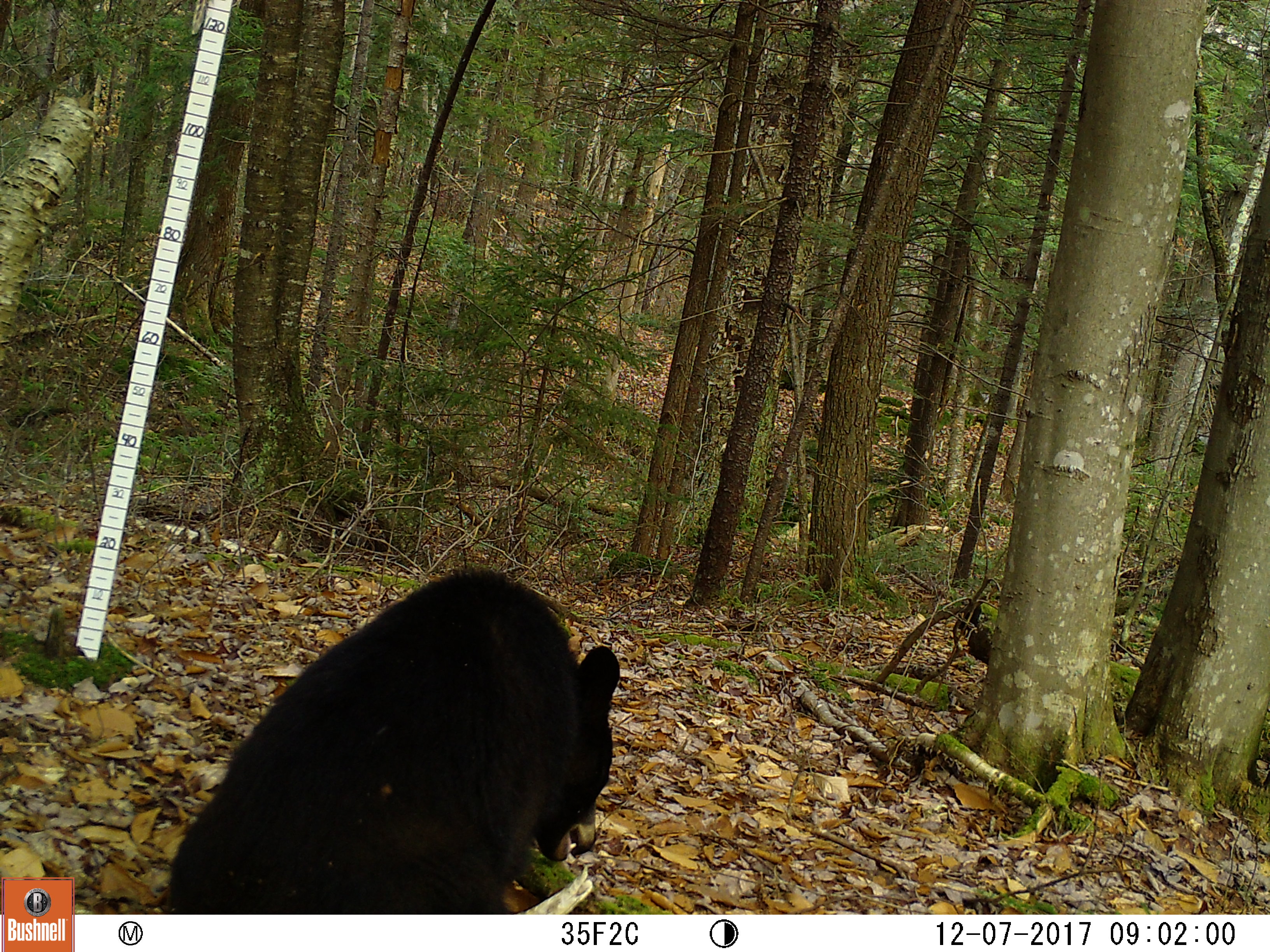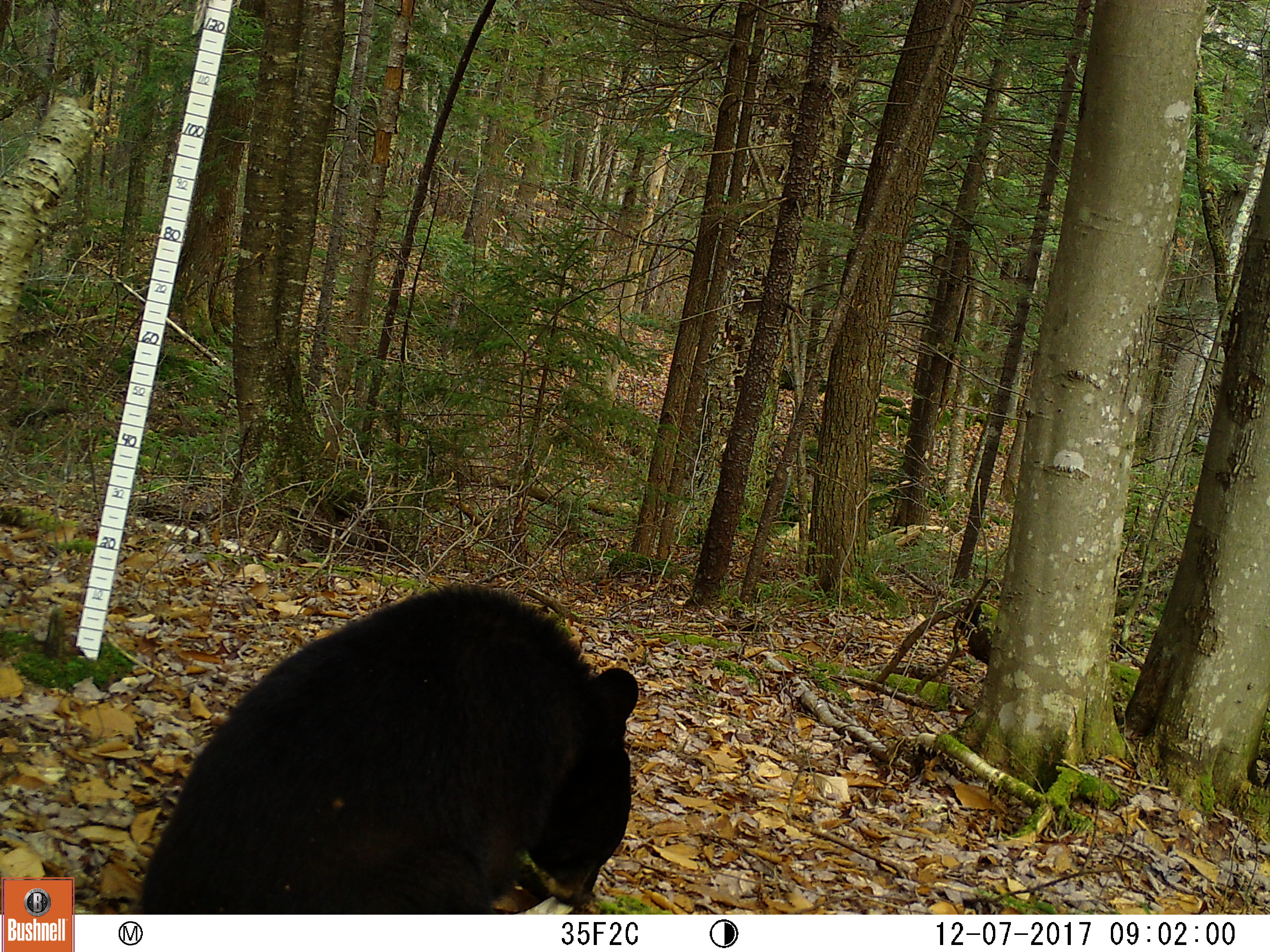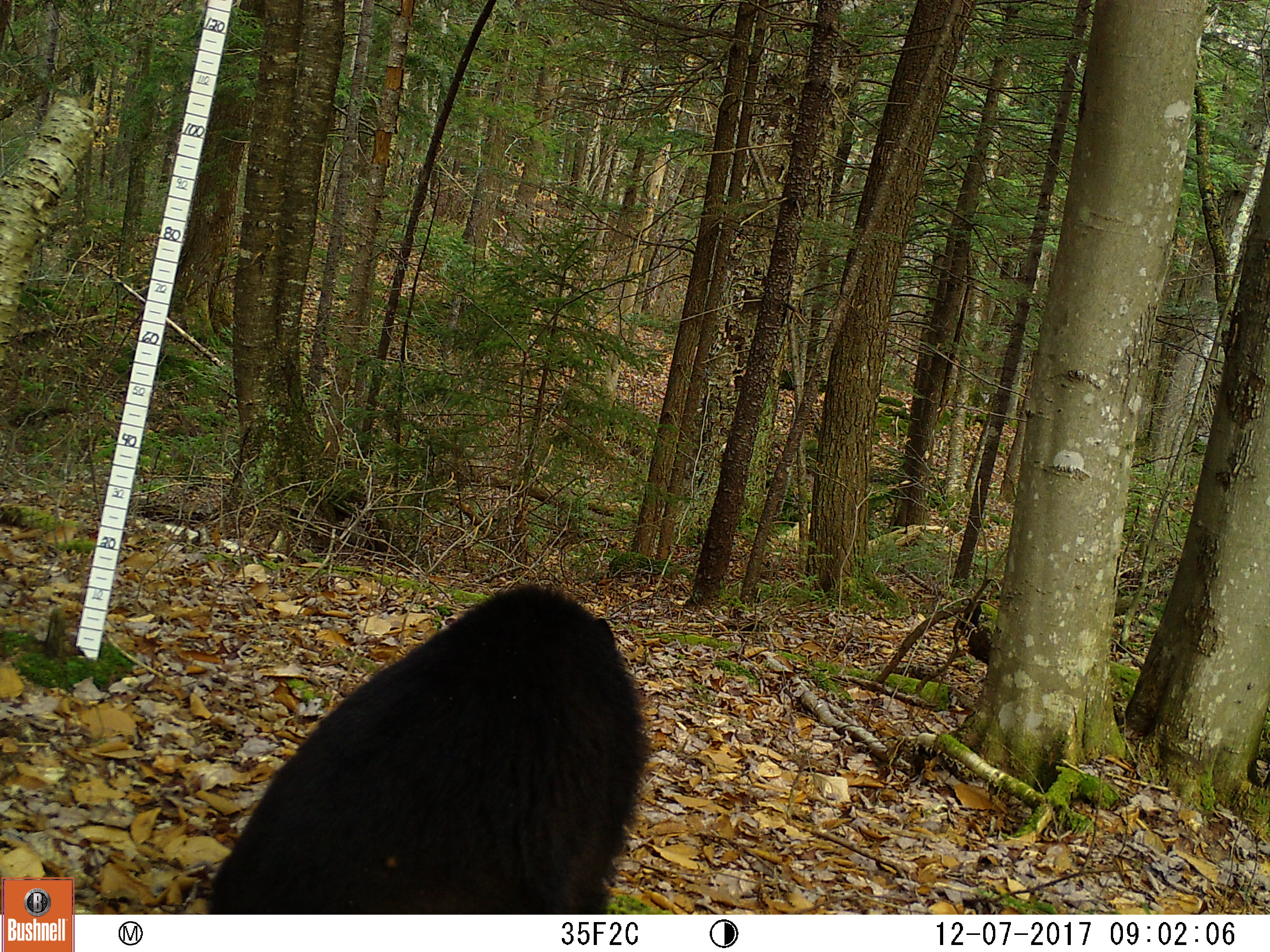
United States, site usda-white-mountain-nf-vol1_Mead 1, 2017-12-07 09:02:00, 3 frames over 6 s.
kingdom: Animalia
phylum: Chordata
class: Mammalia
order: Carnivora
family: Ursidae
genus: Ursus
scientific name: Ursus americanus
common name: black bear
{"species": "black bear (Ursus americanus)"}